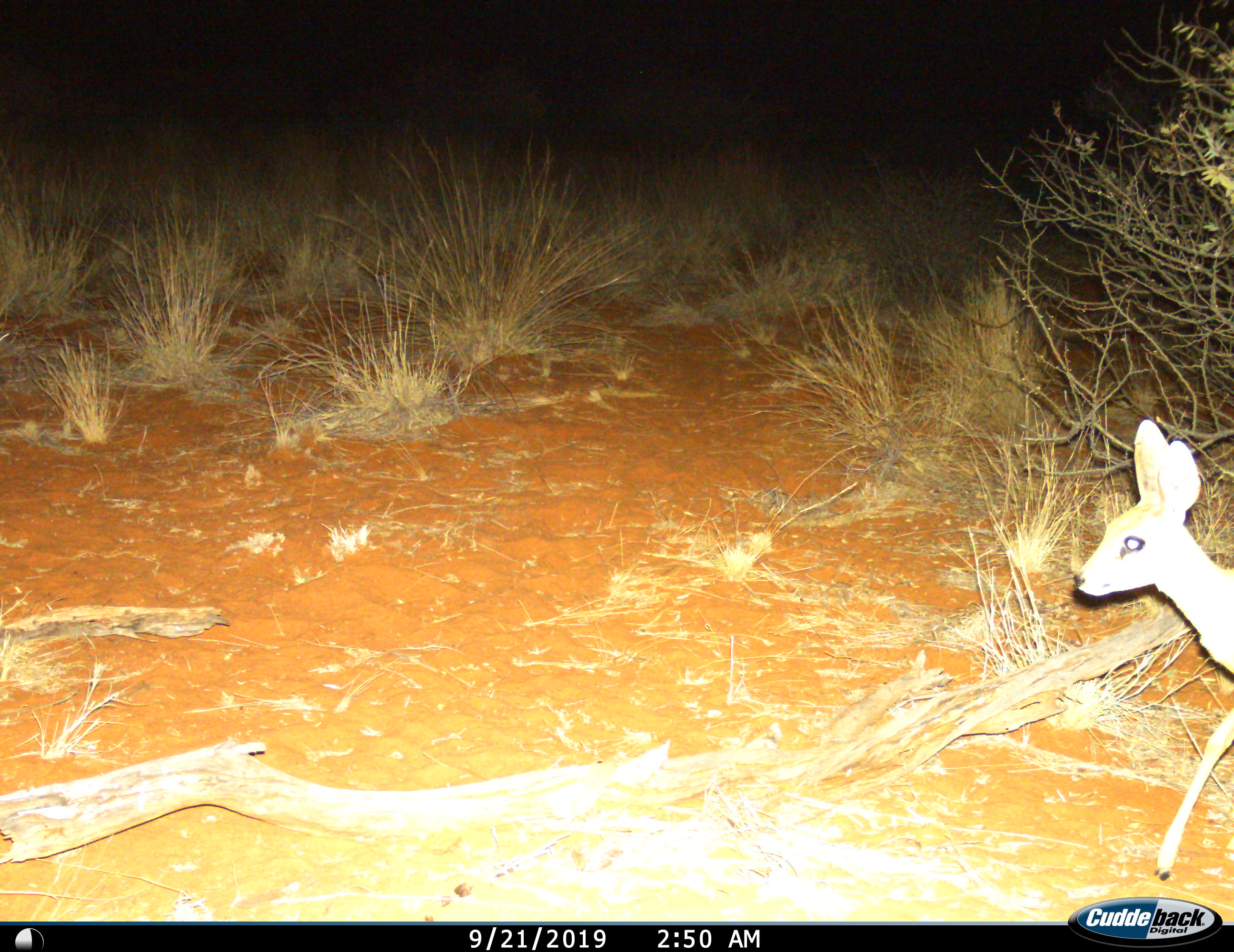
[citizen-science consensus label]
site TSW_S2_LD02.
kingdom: Animalia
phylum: Chordata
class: Mammalia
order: Artiodactyla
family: Bovidae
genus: Raphicerus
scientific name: Raphicerus campestris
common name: steenbok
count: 1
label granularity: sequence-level